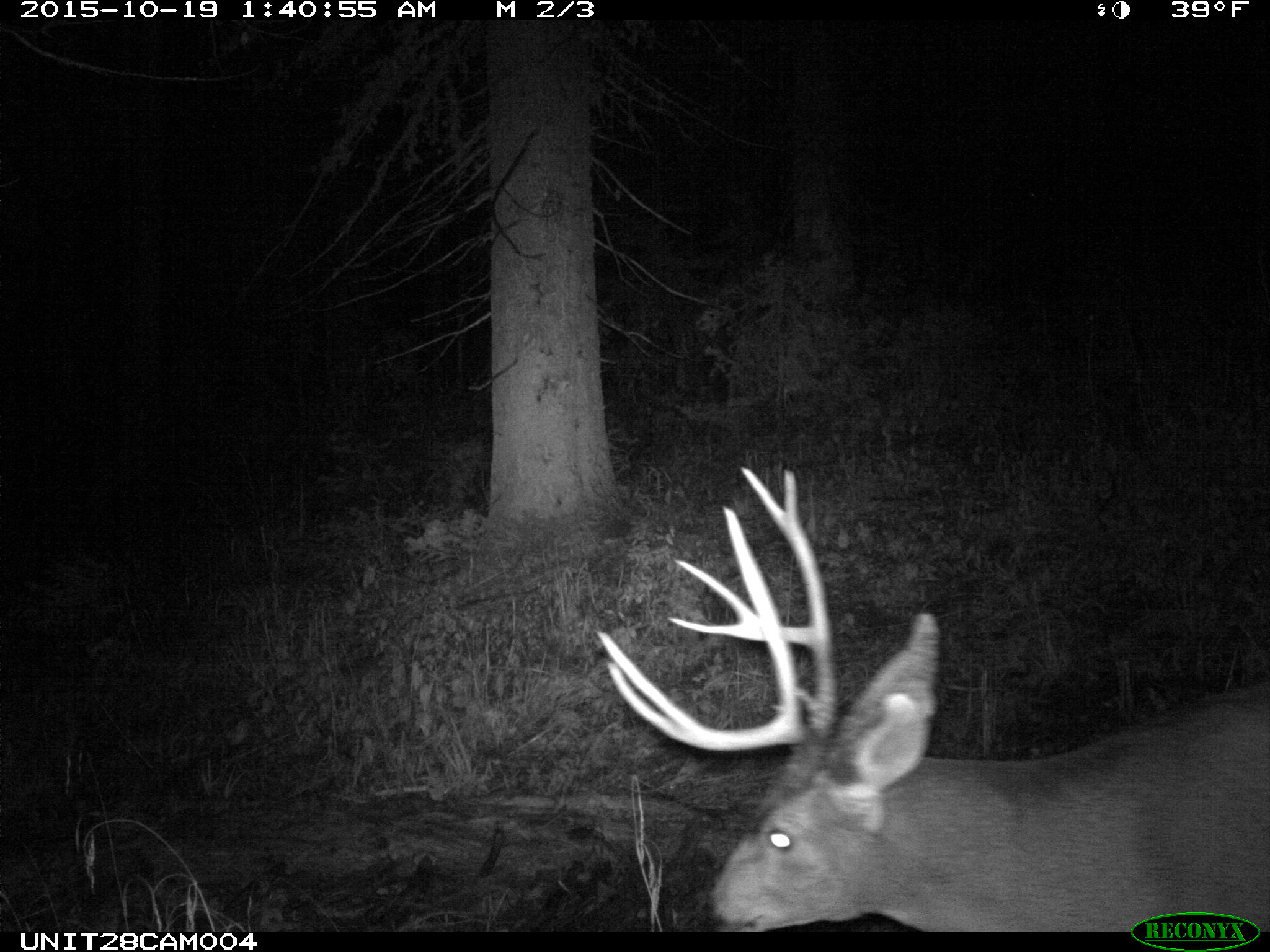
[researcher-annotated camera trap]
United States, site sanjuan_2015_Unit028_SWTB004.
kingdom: Animalia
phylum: Chordata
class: Mammalia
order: Artiodactyla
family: Cervidae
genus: Odocoileus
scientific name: Odocoileus hemionus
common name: mule deer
Odocoileus hemionus (mule deer).